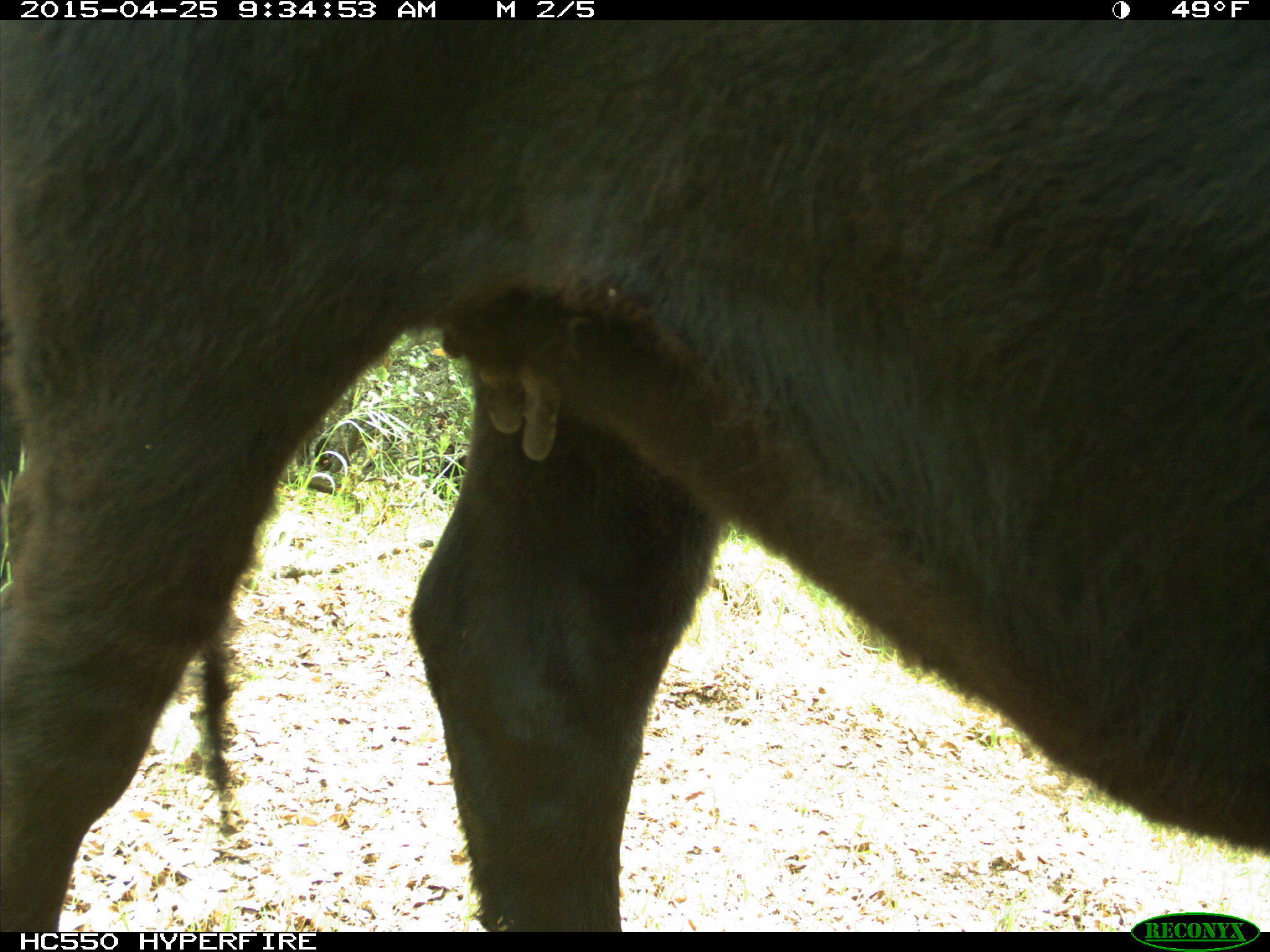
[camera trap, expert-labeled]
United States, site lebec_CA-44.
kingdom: Animalia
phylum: Chordata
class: Mammalia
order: Artiodactyla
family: Suidae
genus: Sus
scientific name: Sus scrofa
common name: wild boar